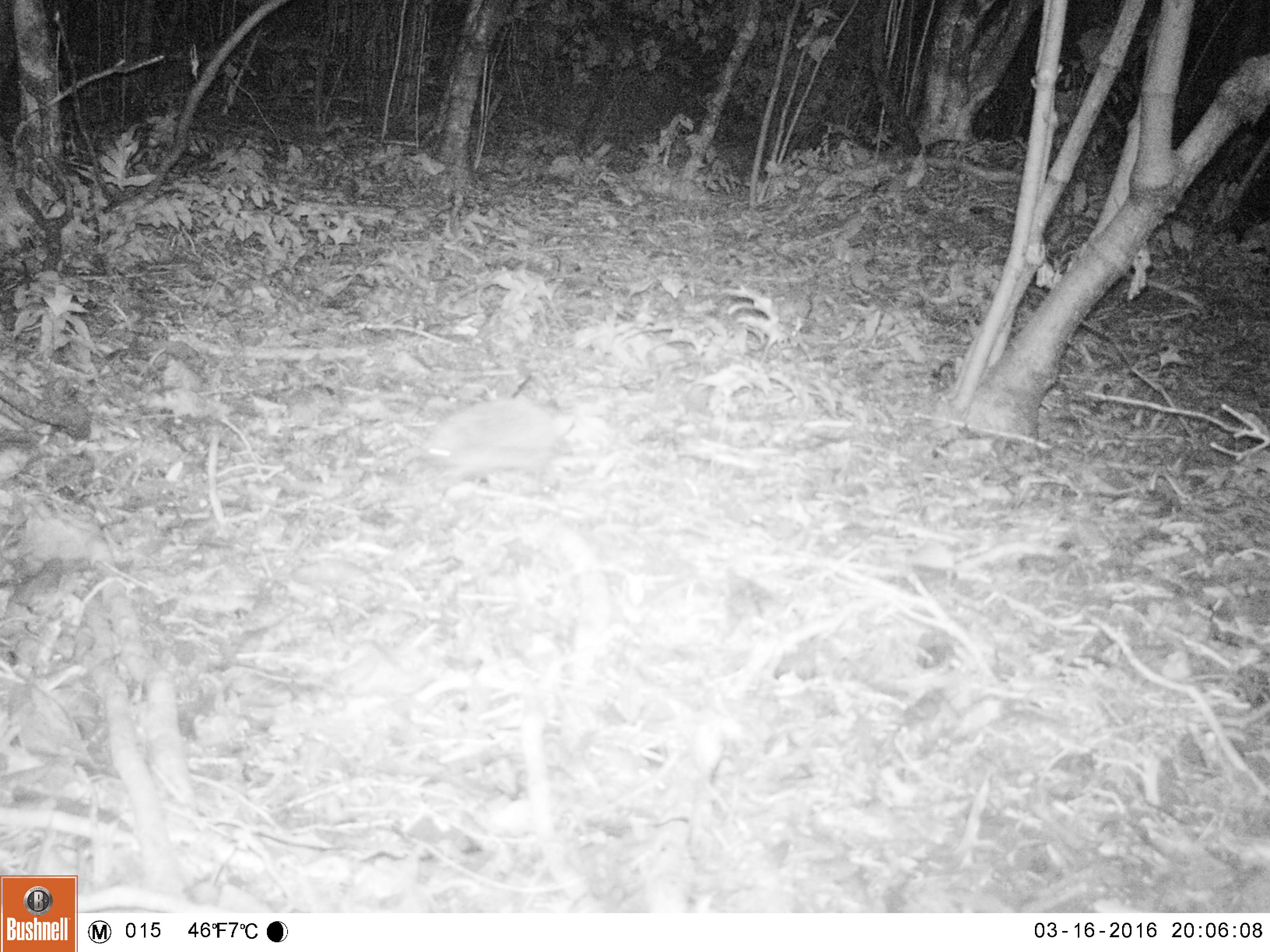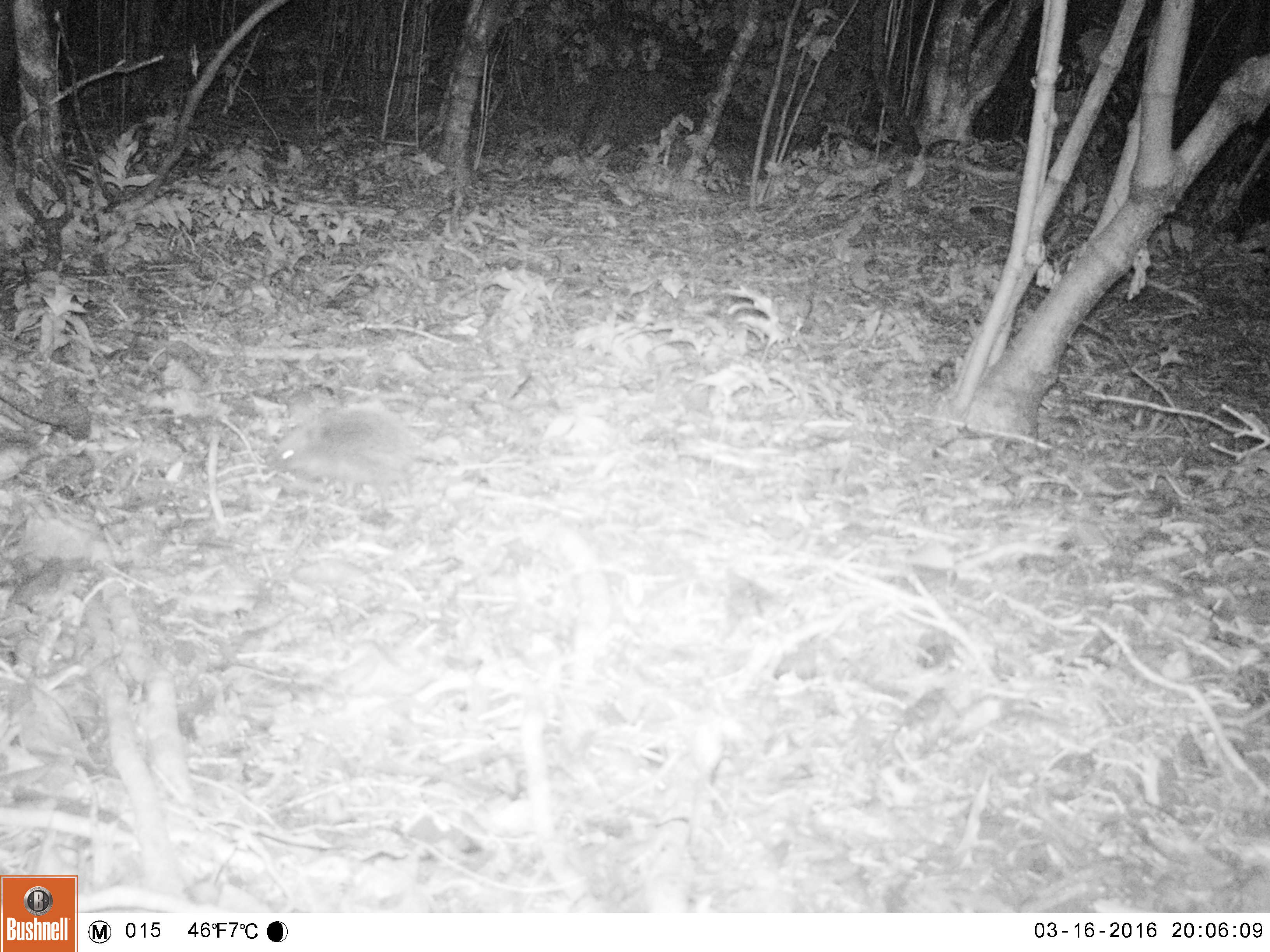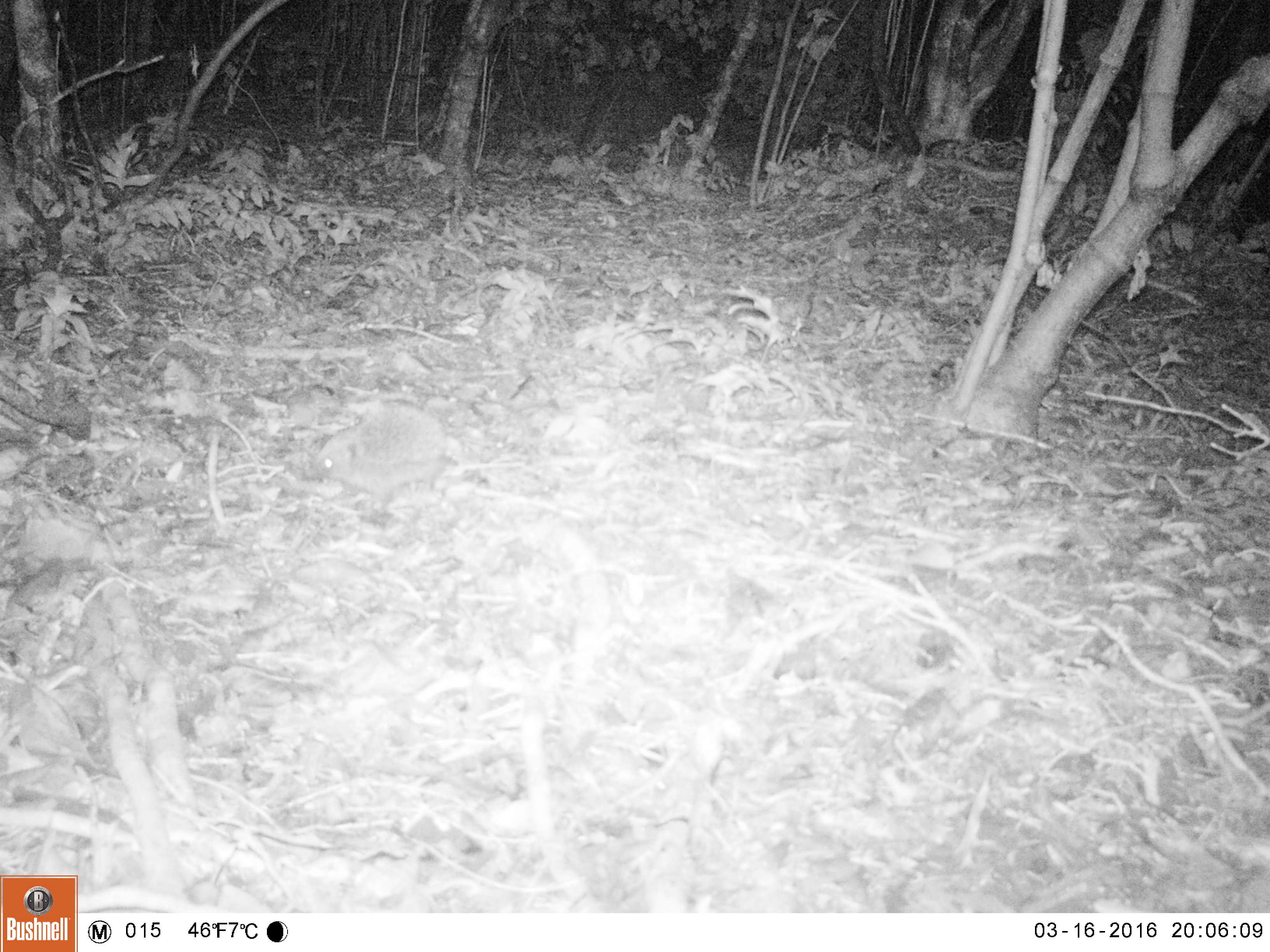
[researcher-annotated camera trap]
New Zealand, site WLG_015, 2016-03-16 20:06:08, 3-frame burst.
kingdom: Animalia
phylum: Chordata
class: Mammalia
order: Eulipotyphla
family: Erinaceidae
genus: Erinaceus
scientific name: Erinaceus europaeus europaeus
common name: european hedgehog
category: hedgehog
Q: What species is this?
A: Hedgehog (european hedgehog) (Erinaceus europaeus europaeus).